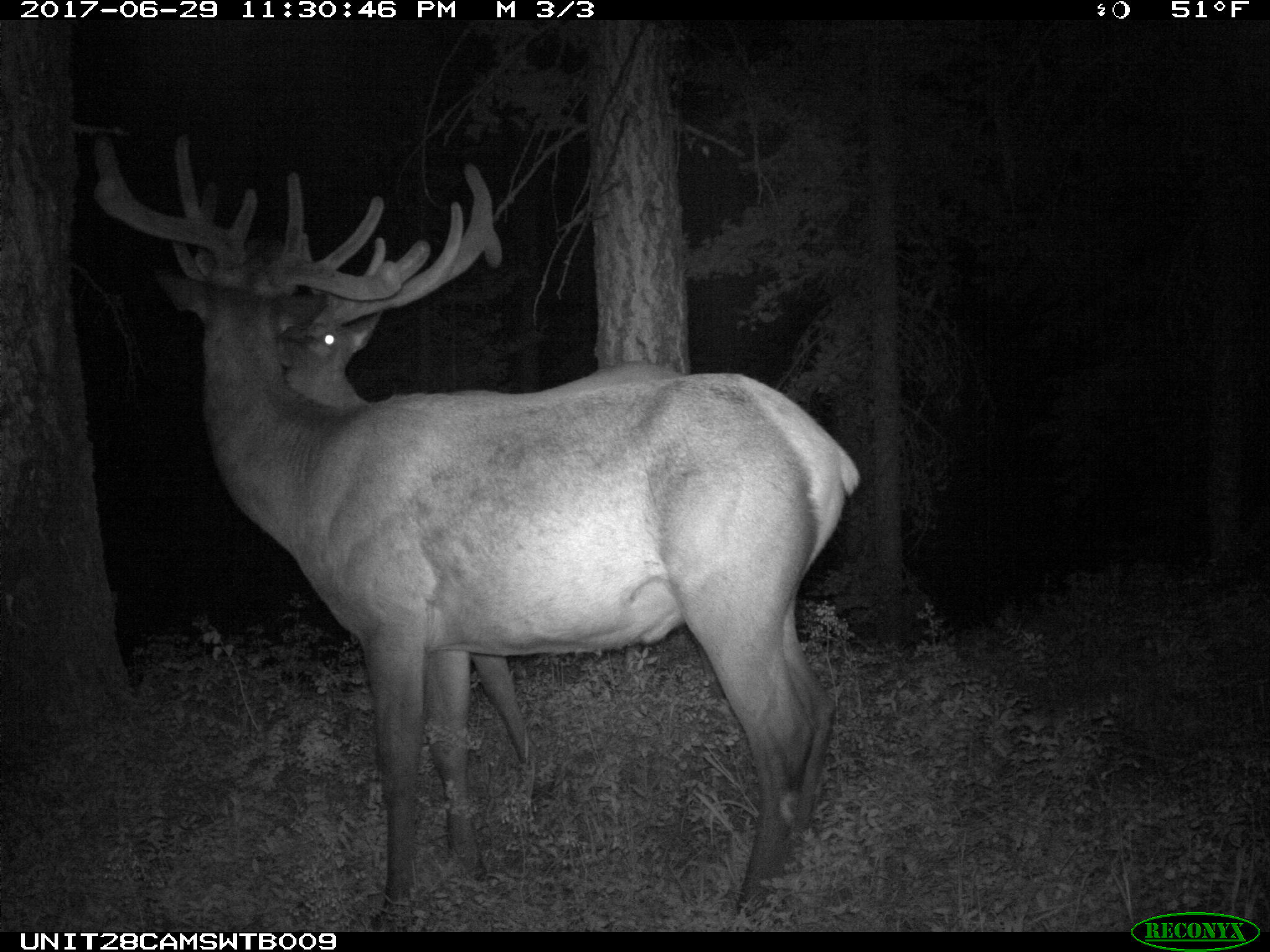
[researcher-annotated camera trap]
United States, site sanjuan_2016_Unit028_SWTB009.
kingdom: Animalia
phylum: Chordata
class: Mammalia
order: Artiodactyla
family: Cervidae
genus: Cervus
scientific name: Cervus elaphus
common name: red deer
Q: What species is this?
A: Cervus elaphus (red deer).